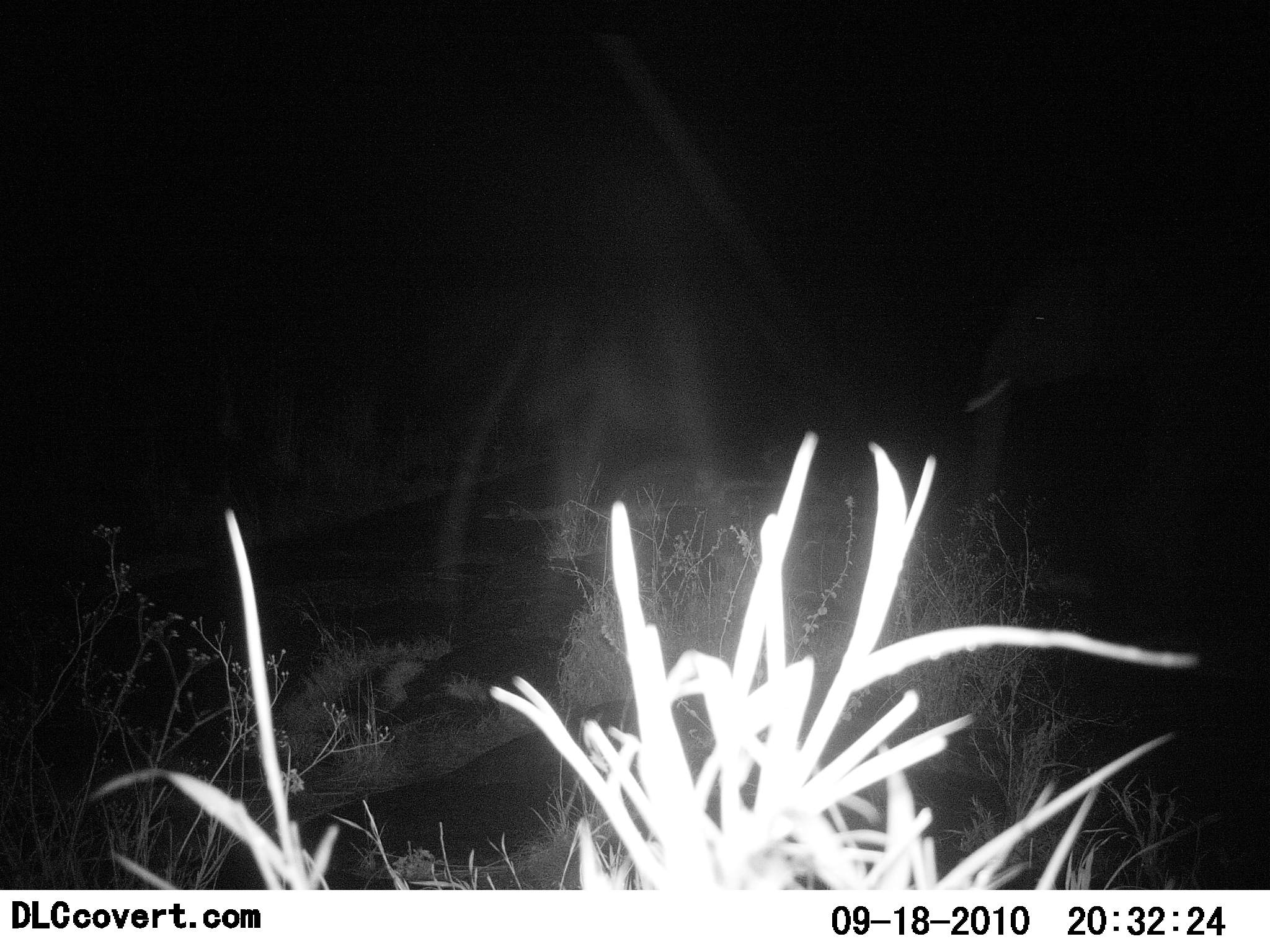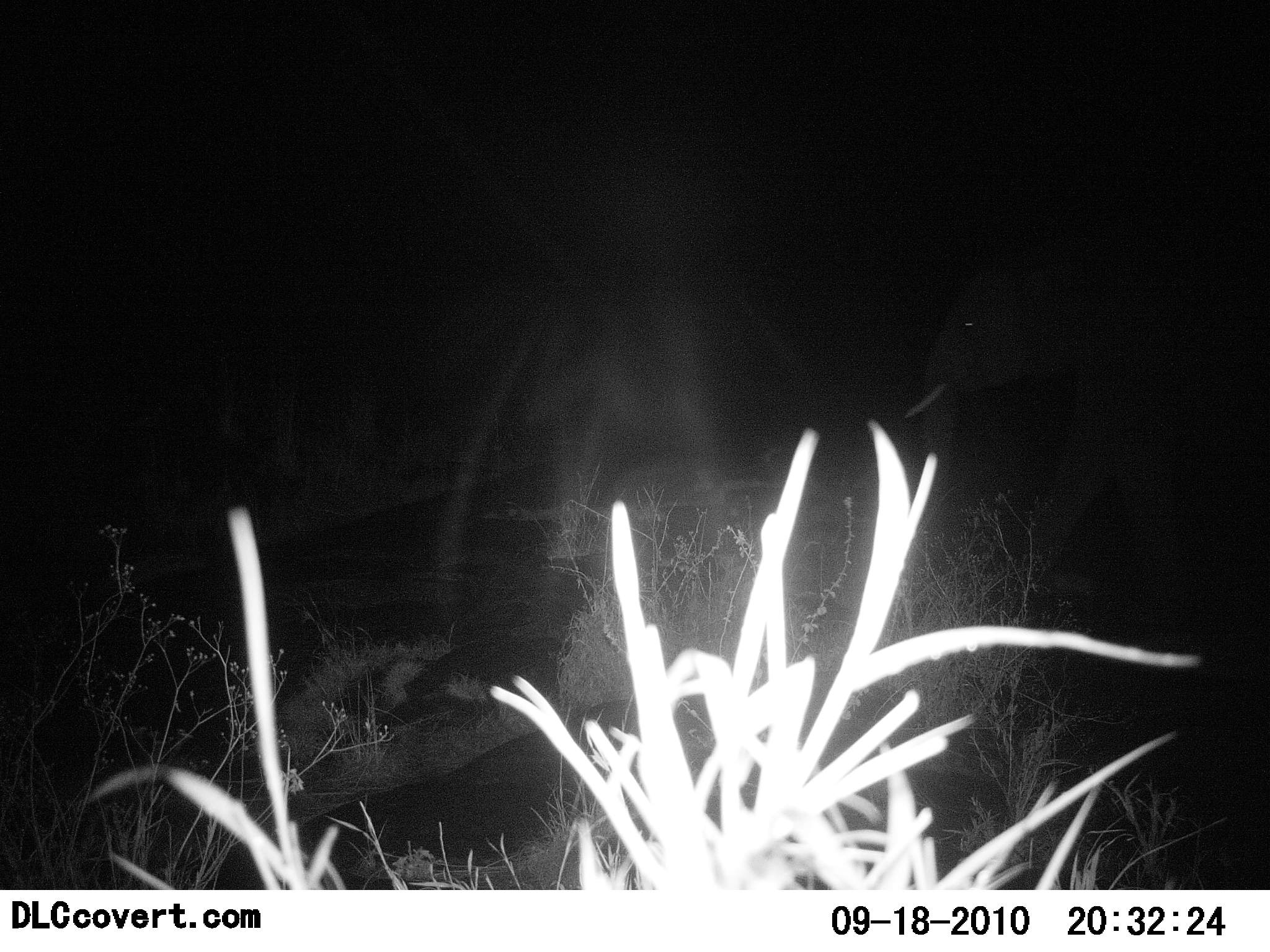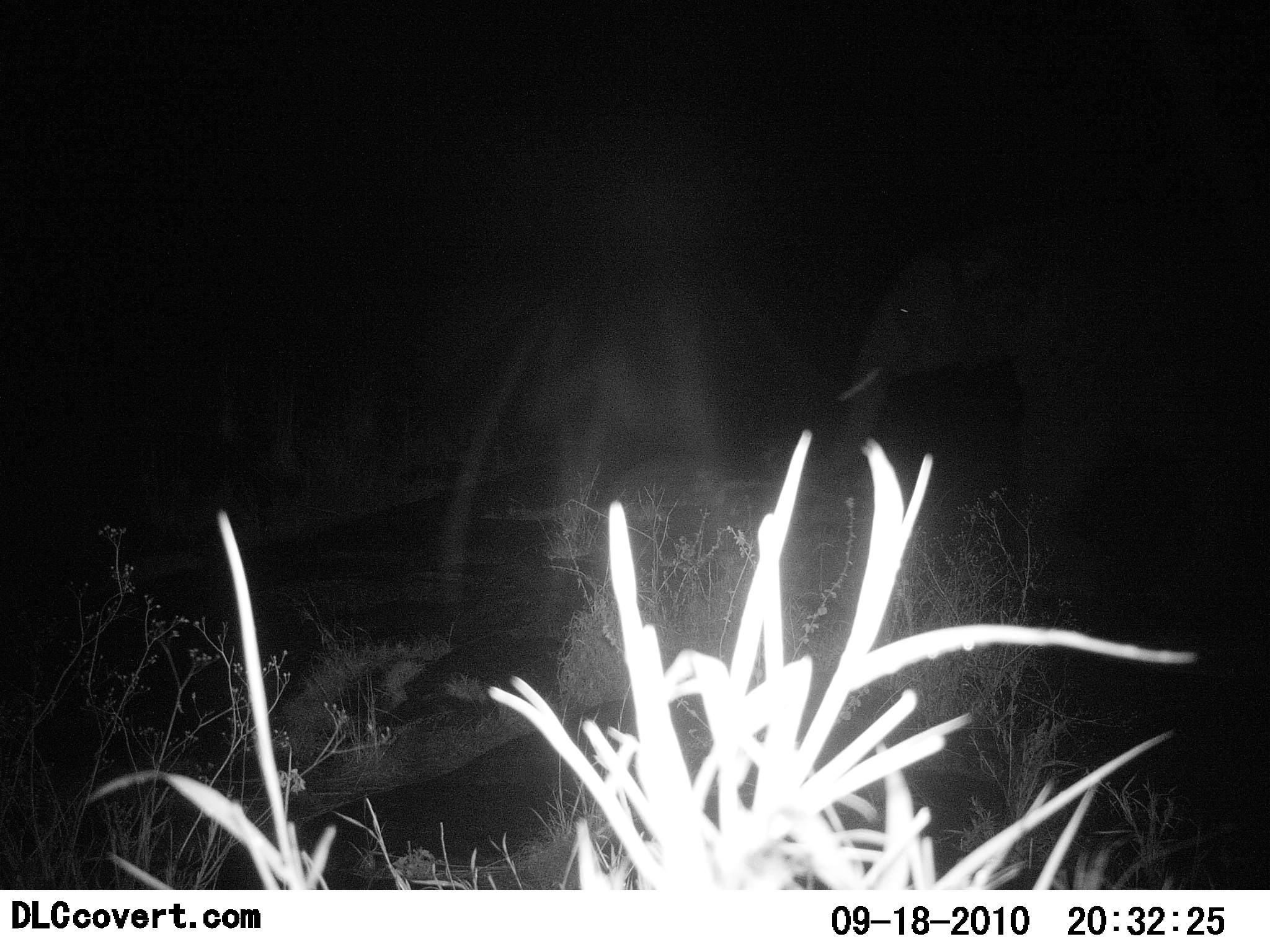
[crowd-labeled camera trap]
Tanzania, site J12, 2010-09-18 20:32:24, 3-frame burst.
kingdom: Animalia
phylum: Chordata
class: Mammalia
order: Proboscidea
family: Elephantidae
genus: Loxodonta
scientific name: Loxodonta africana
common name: african bush elephant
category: elephant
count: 1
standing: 0%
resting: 0%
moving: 100%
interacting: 0%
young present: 0%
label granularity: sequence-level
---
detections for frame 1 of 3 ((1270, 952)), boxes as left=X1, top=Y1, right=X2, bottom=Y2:
animal: left=954, top=241, right=1267, bottom=741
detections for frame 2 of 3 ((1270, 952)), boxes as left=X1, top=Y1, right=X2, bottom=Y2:
animal: left=906, top=202, right=1269, bottom=627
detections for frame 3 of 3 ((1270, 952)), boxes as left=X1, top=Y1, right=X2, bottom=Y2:
animal: left=814, top=209, right=1269, bottom=672